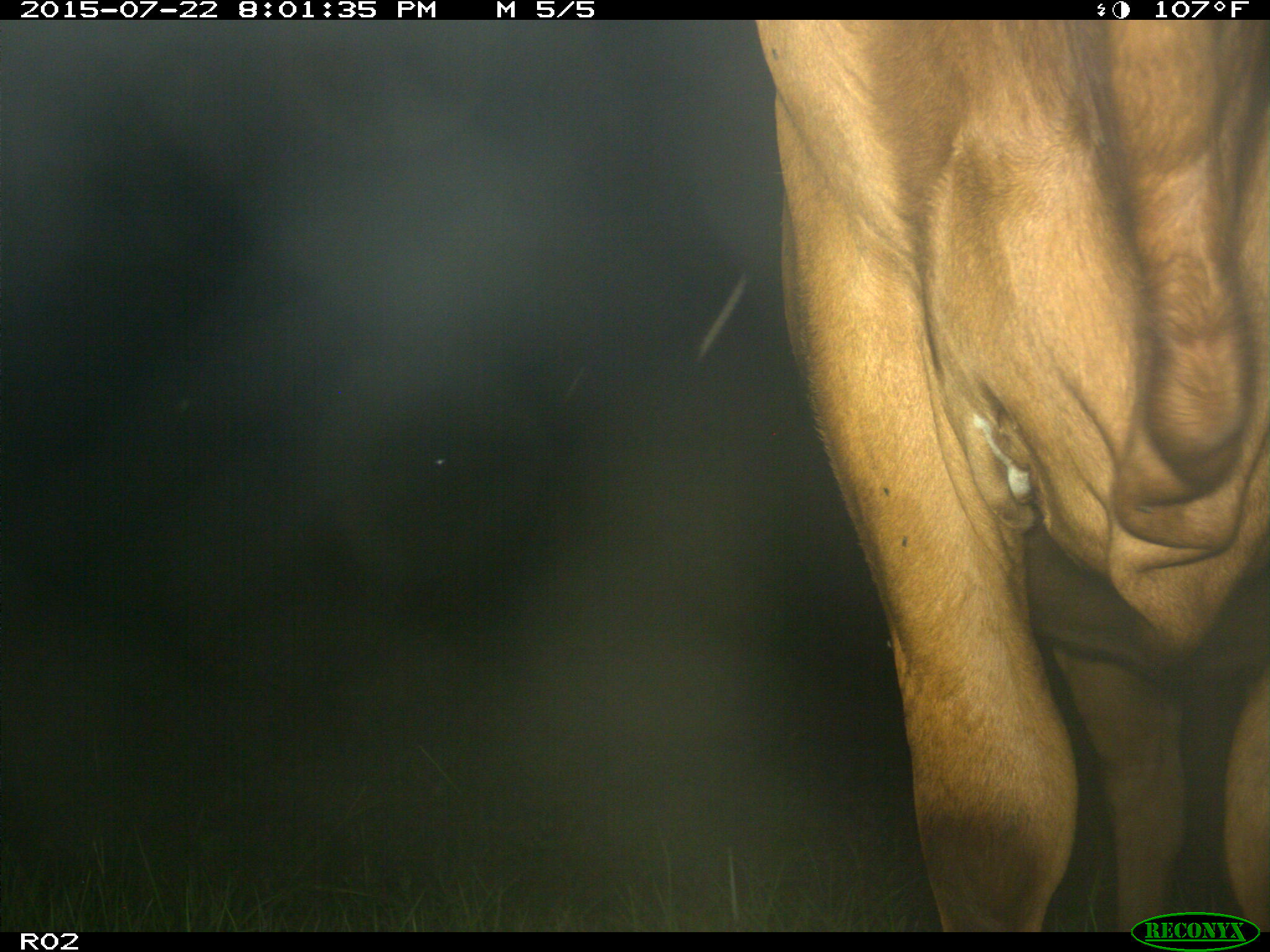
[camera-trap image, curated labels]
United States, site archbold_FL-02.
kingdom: Animalia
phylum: Chordata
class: Mammalia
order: Artiodactyla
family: Bovidae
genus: Bos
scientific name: Bos taurus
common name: domestic cow